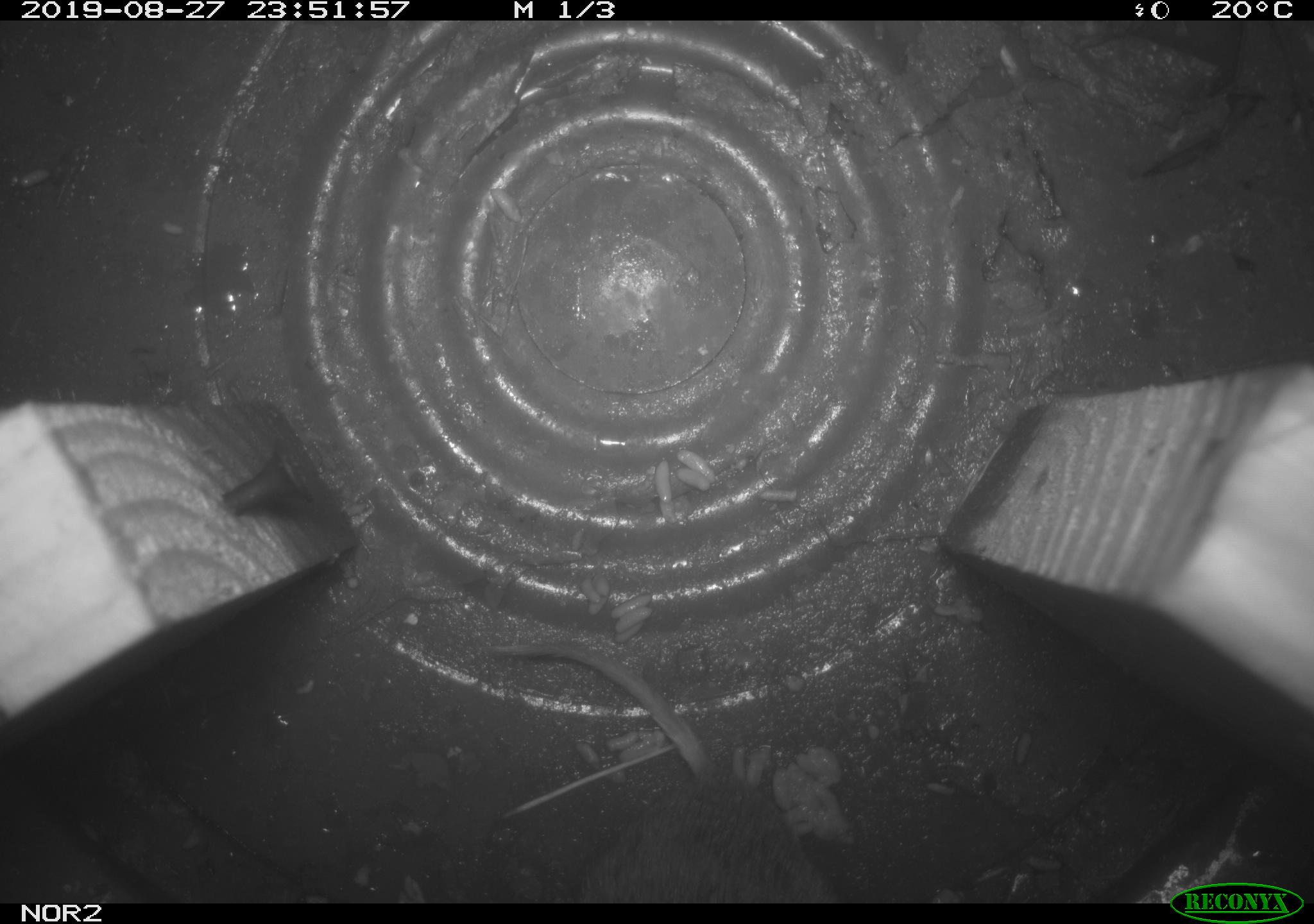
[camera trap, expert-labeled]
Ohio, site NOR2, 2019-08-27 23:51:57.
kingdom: Animalia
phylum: Chordata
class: Mammalia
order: Rodentia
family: Cricetidae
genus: Microtus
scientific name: Microtus pennsylvanicus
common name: meadow vole